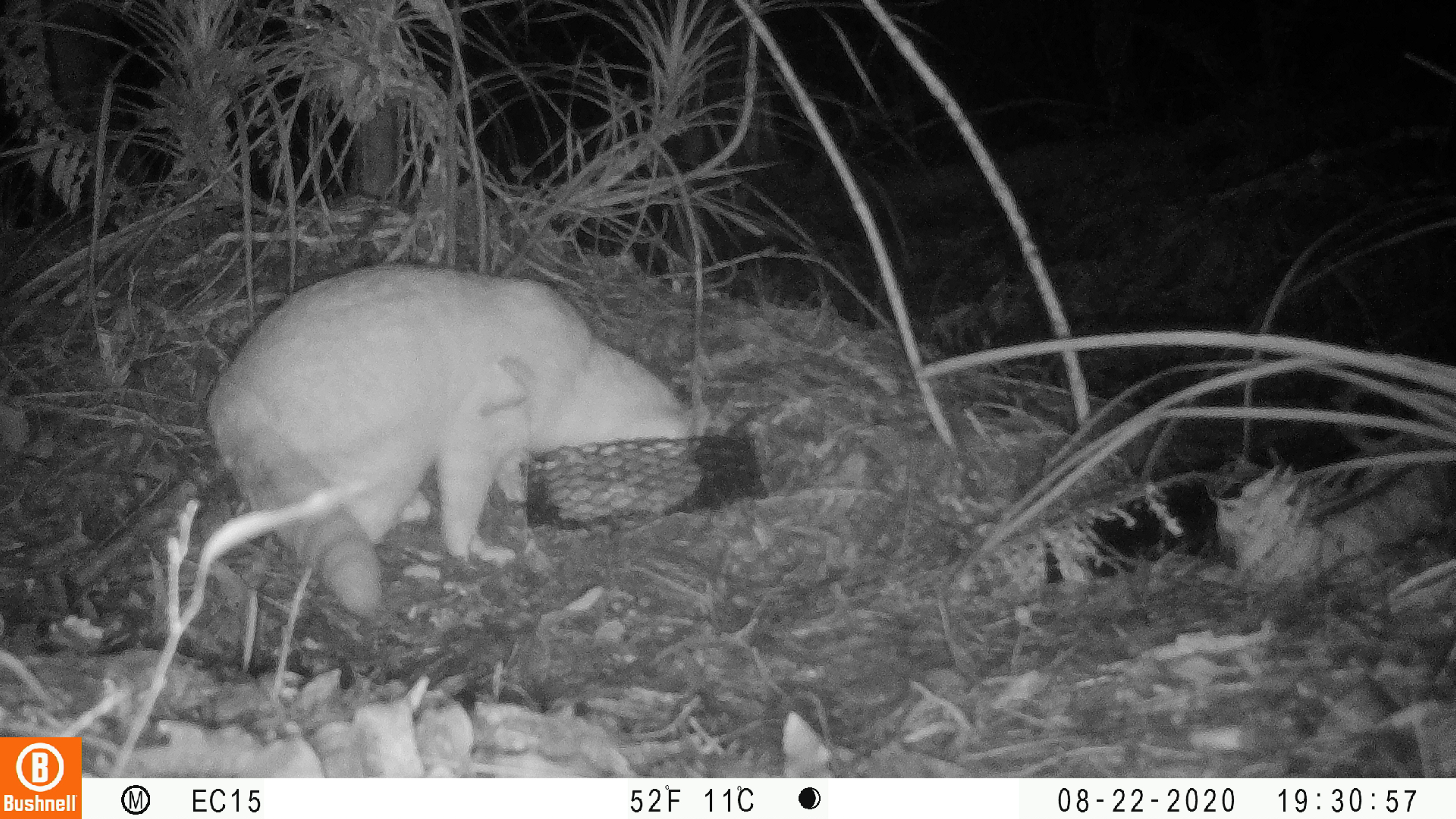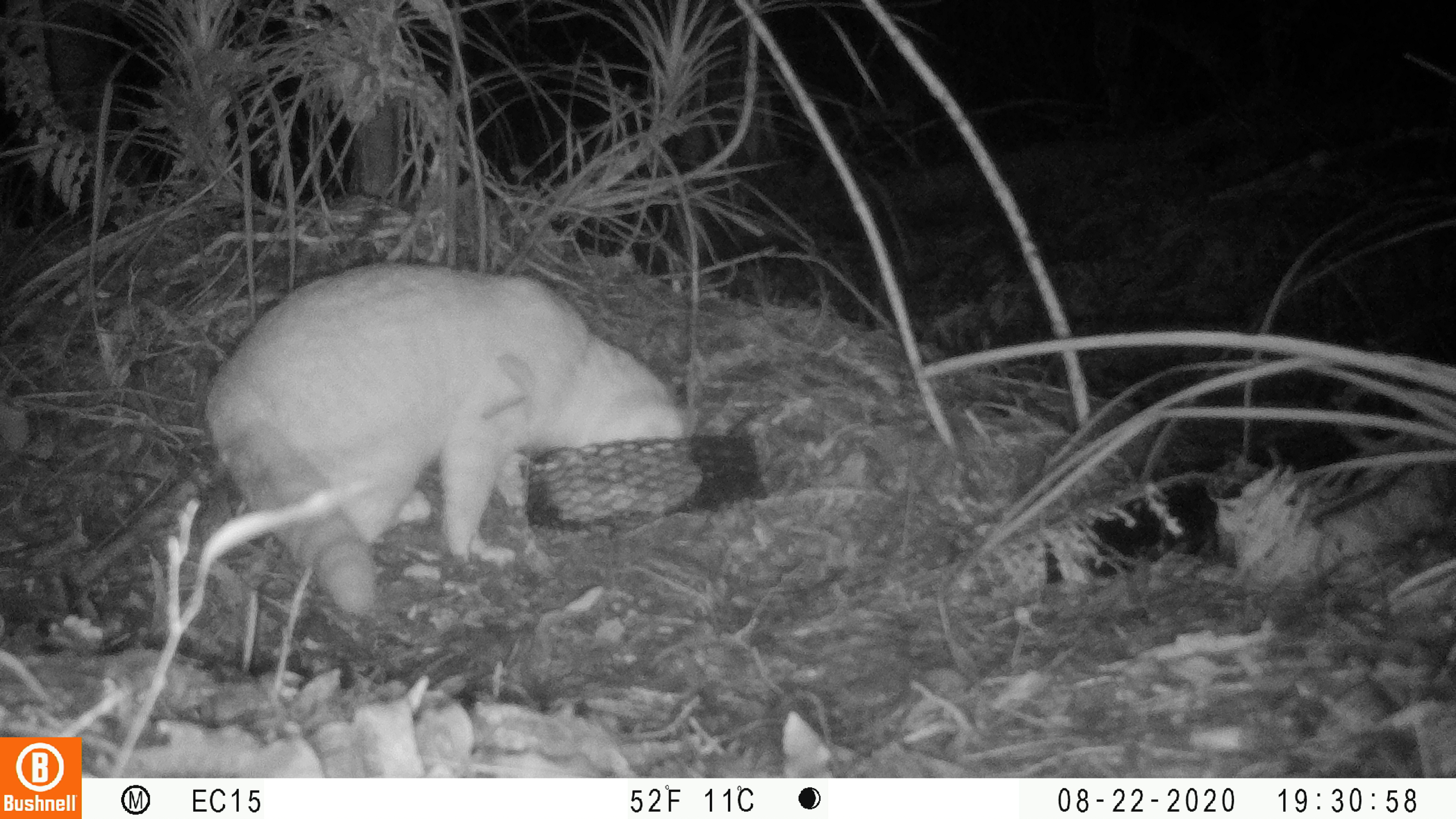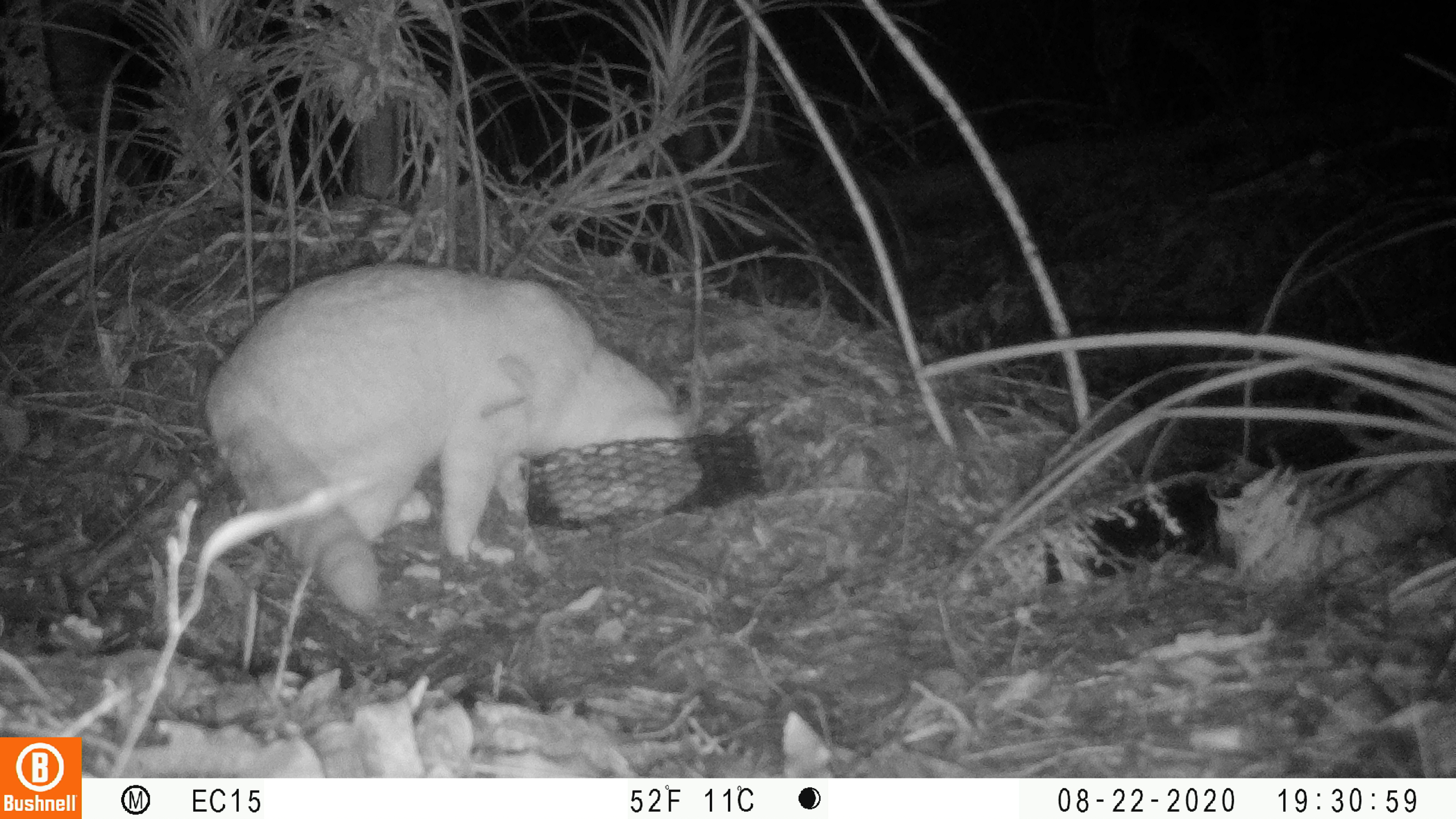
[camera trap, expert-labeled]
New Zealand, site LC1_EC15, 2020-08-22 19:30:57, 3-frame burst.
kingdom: Animalia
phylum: Chordata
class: Mammalia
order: Carnivora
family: Felidae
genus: Felis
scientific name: Felis catus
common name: domestic cat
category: cat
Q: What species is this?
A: Cat (domestic cat) (Felis catus).